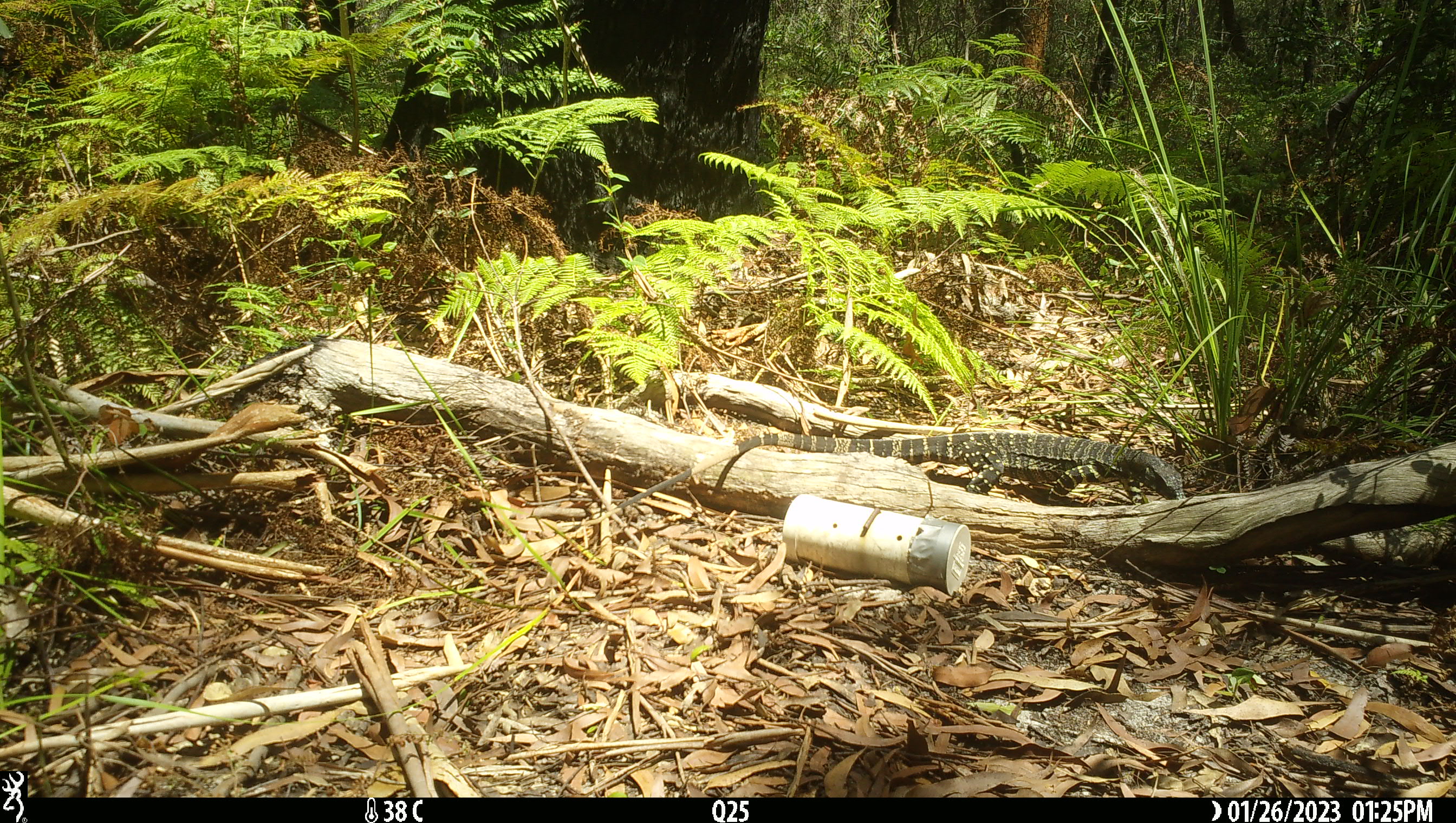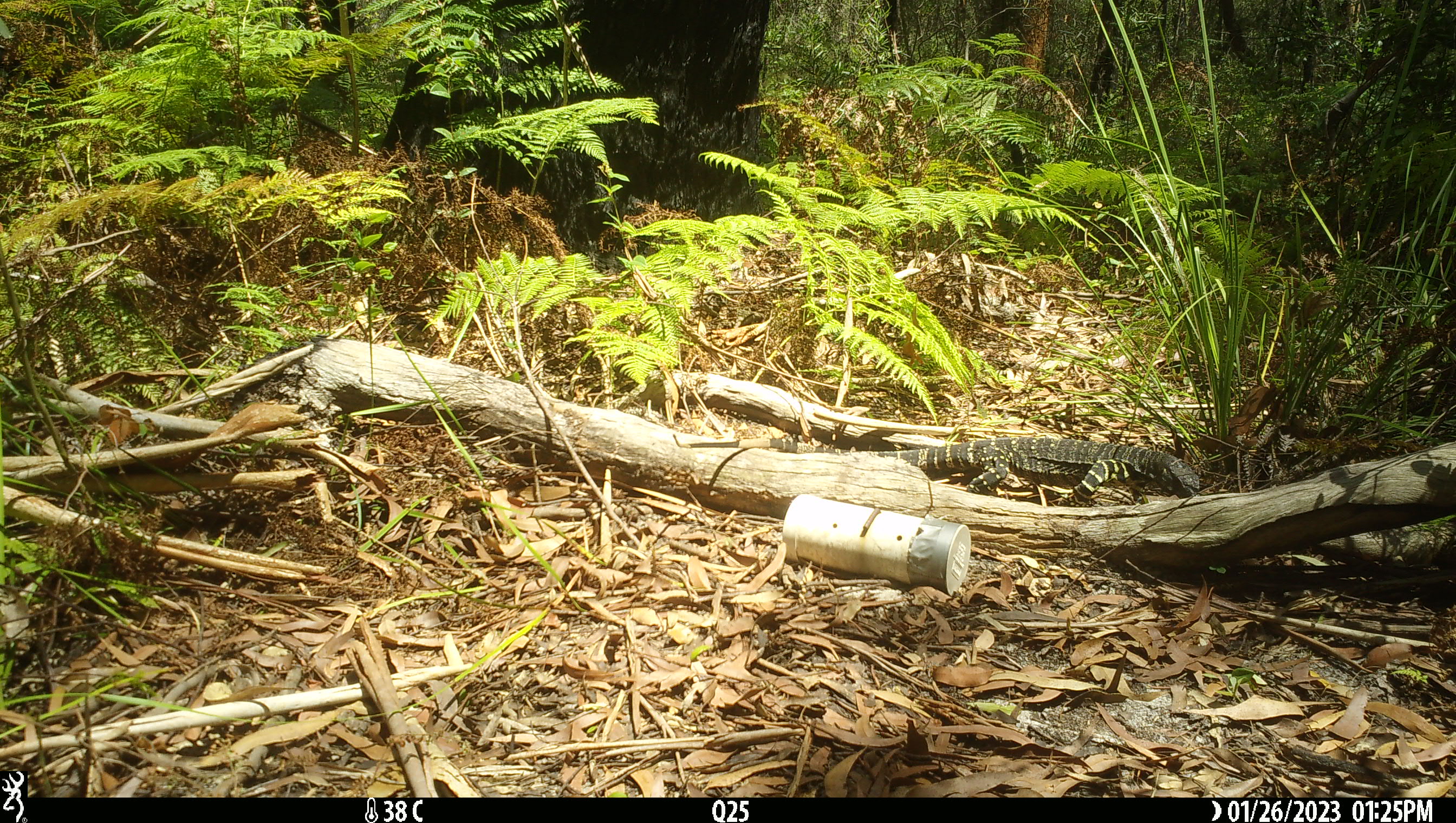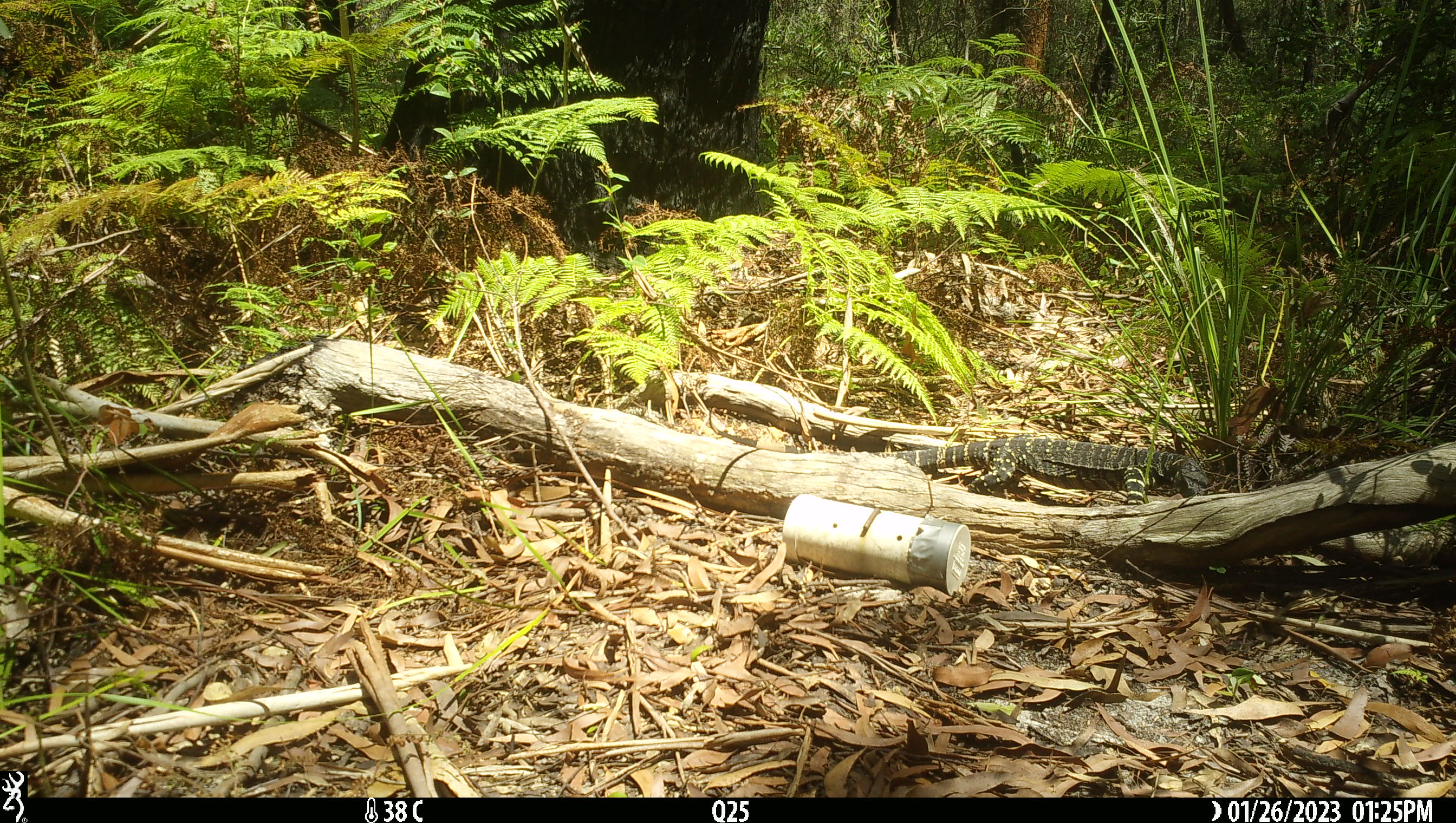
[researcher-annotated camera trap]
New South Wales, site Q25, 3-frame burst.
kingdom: Animalia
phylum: Chordata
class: Reptilia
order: Squamata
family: Varanidae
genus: Varanus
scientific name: Varanus varius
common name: lace monitor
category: goanna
Goanna (lace monitor) (Varanus varius).